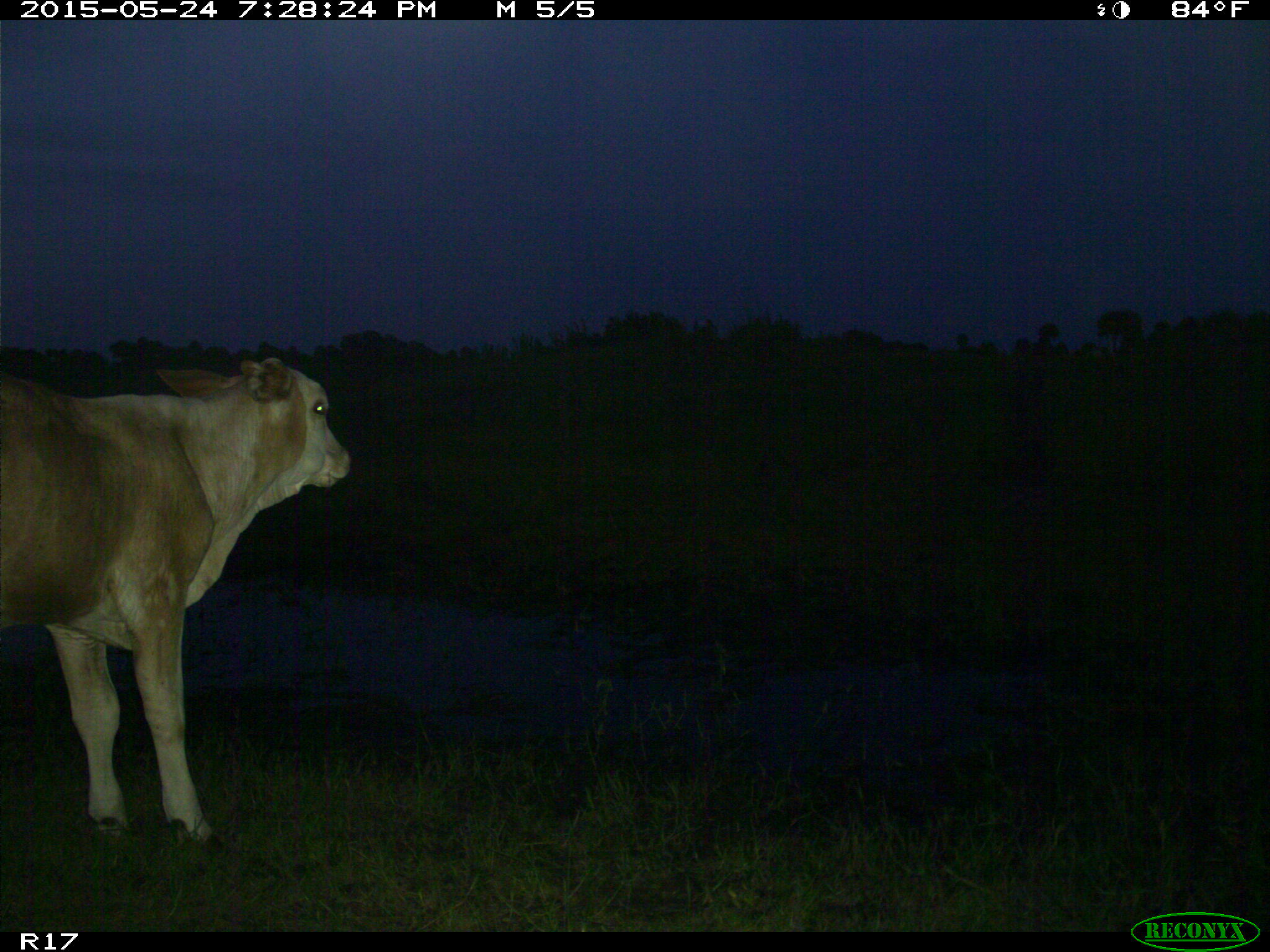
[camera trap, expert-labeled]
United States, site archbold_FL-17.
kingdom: Animalia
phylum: Chordata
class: Mammalia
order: Artiodactyla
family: Bovidae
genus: Bos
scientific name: Bos taurus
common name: domestic cow